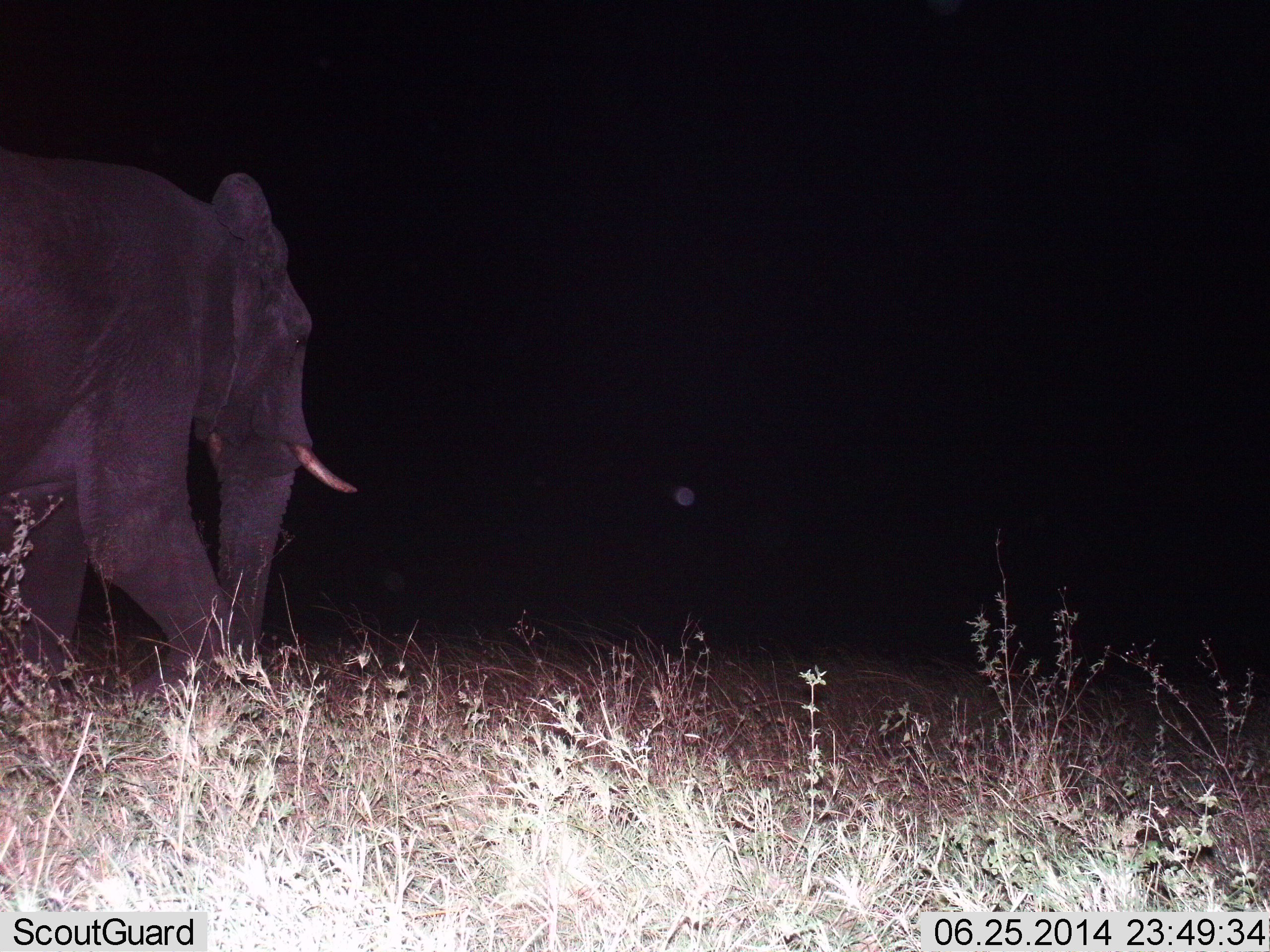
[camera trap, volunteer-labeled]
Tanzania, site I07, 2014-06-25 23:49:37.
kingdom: Animalia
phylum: Chordata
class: Mammalia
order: Proboscidea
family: Elephantidae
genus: Loxodonta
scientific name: Loxodonta africana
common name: african bush elephant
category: elephant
Elephant (african bush elephant) (Loxodonta africana), count 1. Behavior (volunteer vote fractions): standing 0%, resting 0%, moving 100%, interacting 0%. Young present (vote fraction): 0%. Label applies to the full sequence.